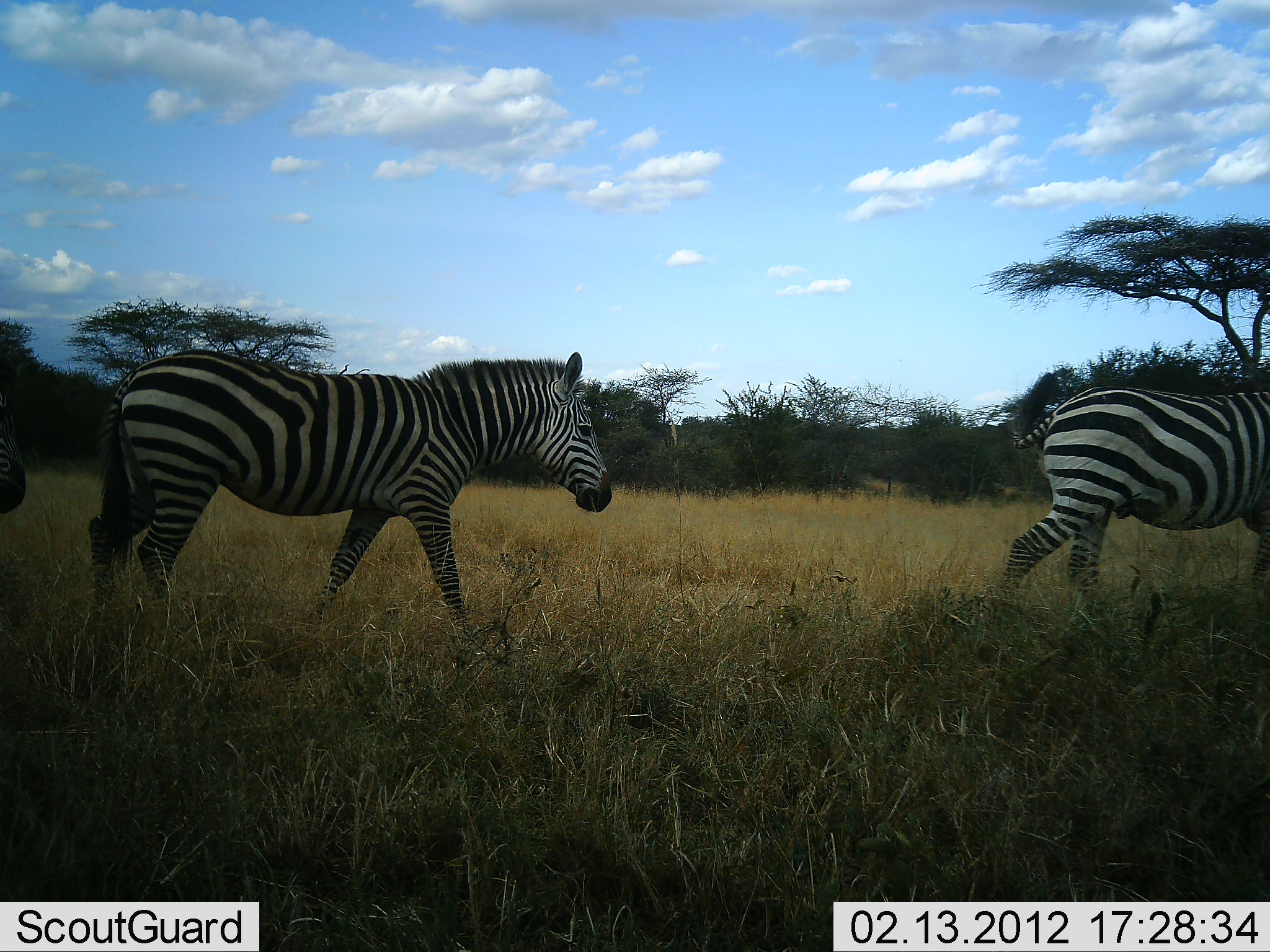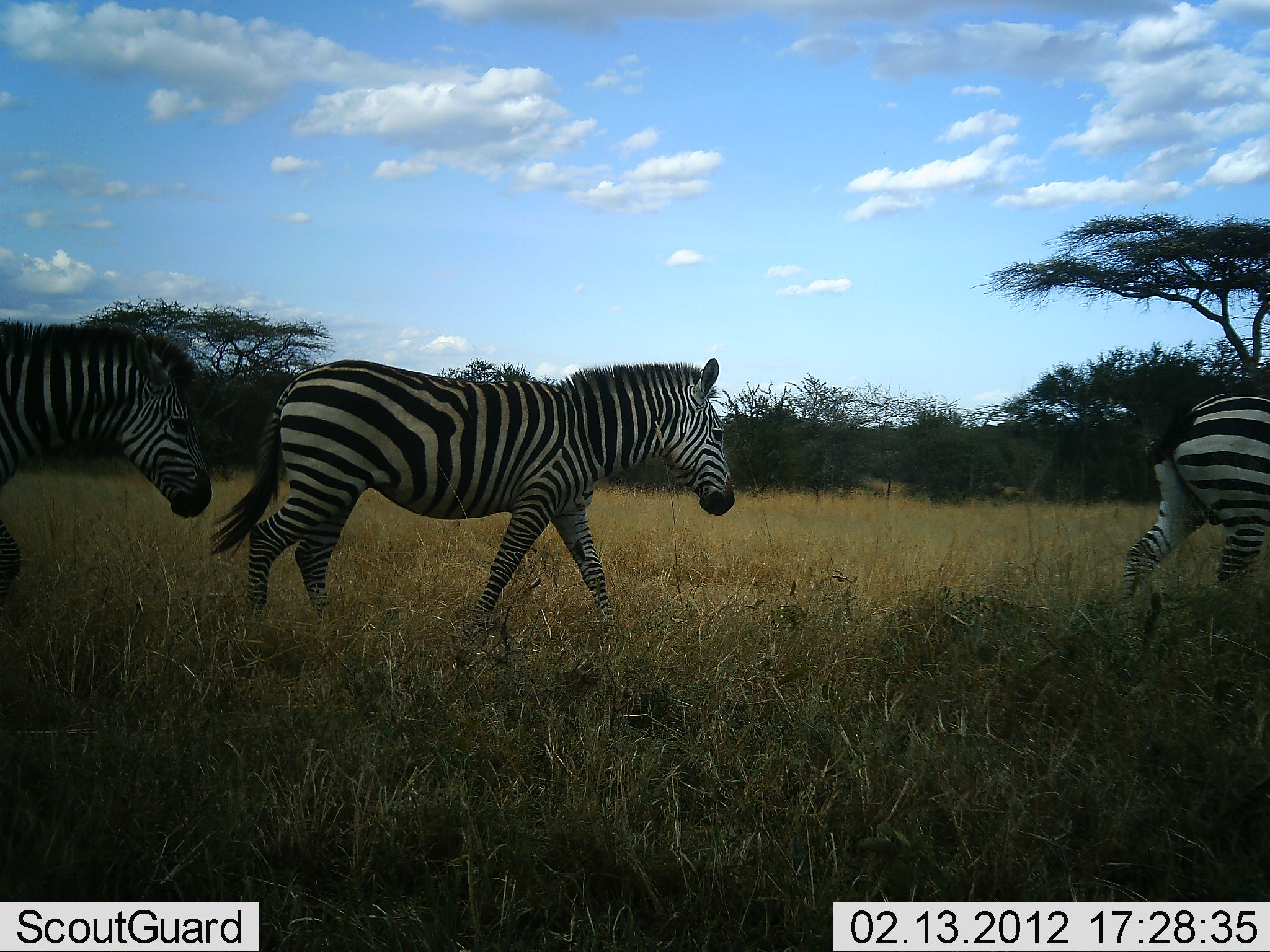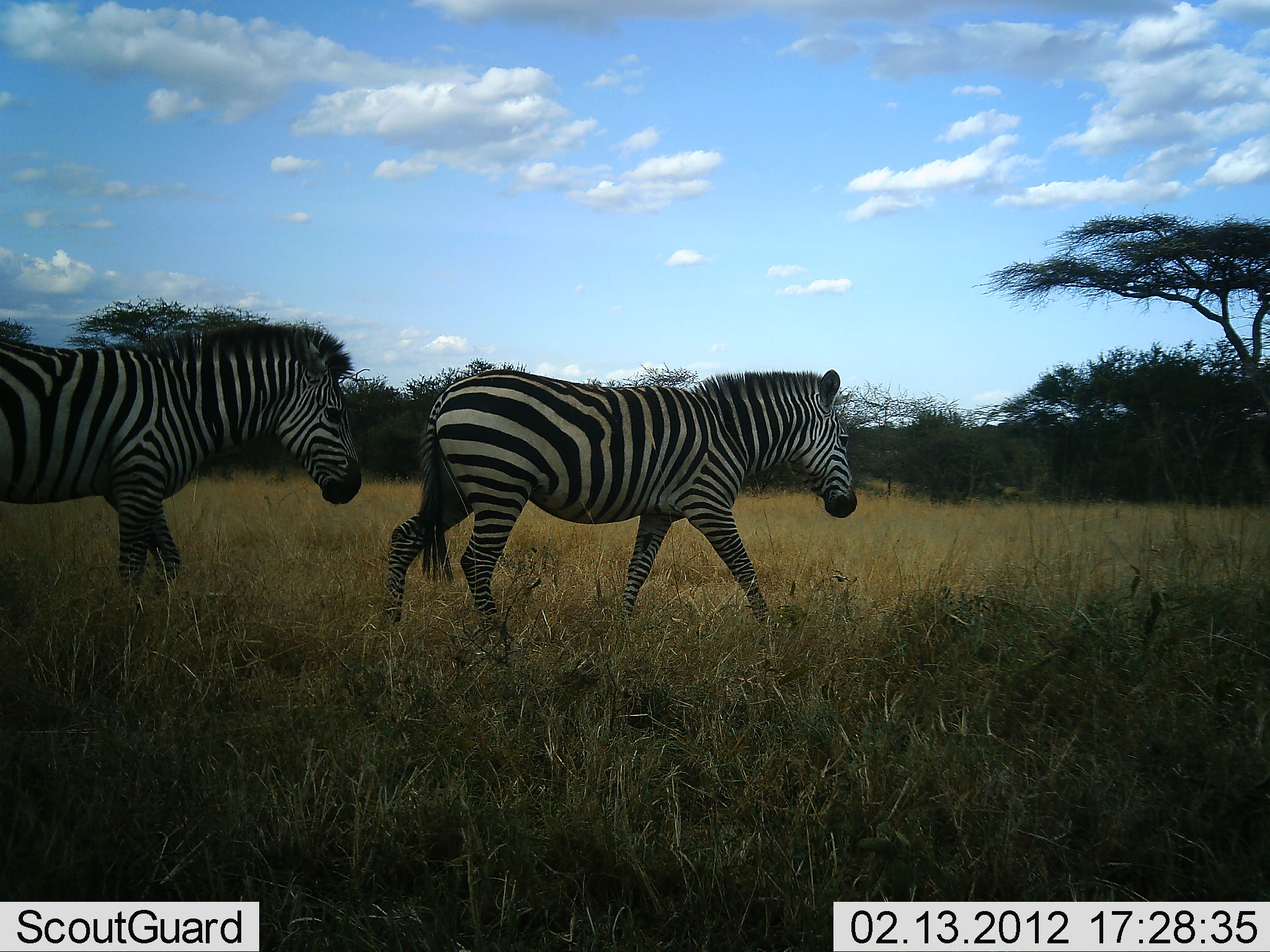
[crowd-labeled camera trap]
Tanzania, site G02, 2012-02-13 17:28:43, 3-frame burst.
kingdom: Animalia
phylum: Chordata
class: Mammalia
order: Perissodactyla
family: Equidae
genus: Equus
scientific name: Equus quagga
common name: plains zebra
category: zebra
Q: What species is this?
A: Zebra (plains zebra) (Equus quagga).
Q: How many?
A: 3.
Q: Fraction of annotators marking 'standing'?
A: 6%.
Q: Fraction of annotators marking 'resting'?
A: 0%.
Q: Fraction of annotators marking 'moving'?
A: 100%.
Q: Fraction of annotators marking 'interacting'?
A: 0%.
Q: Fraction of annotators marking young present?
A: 0%.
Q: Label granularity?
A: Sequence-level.